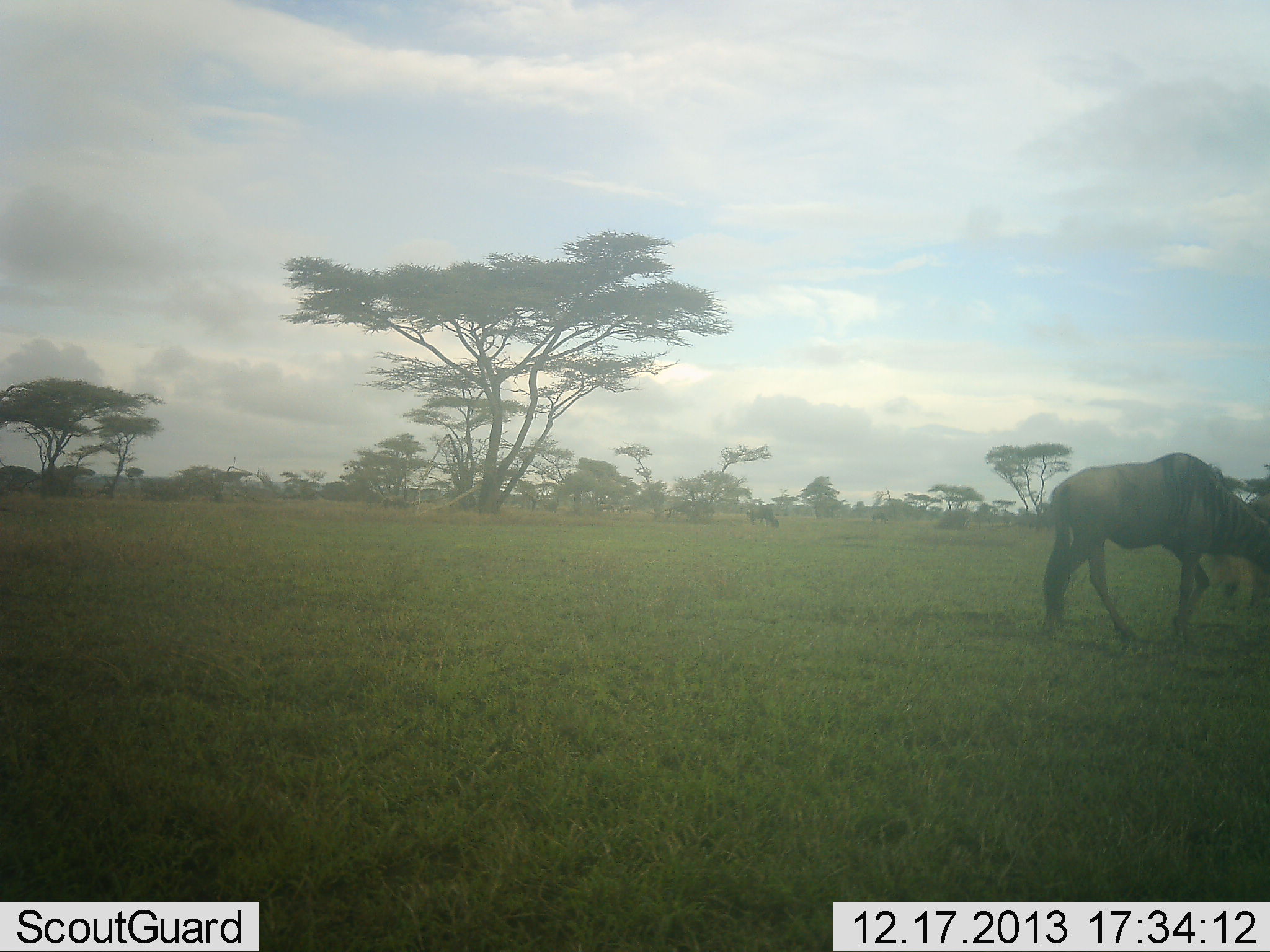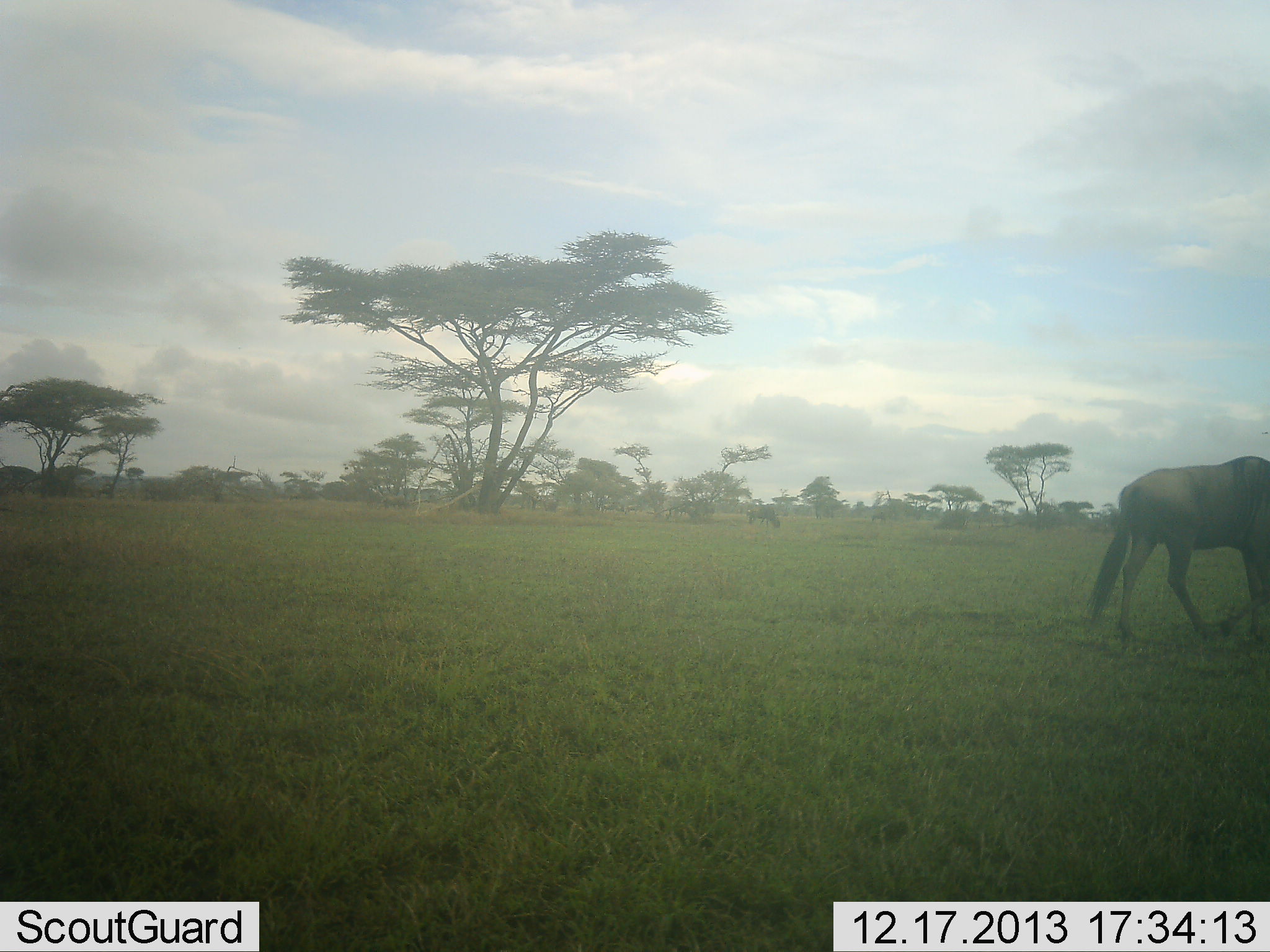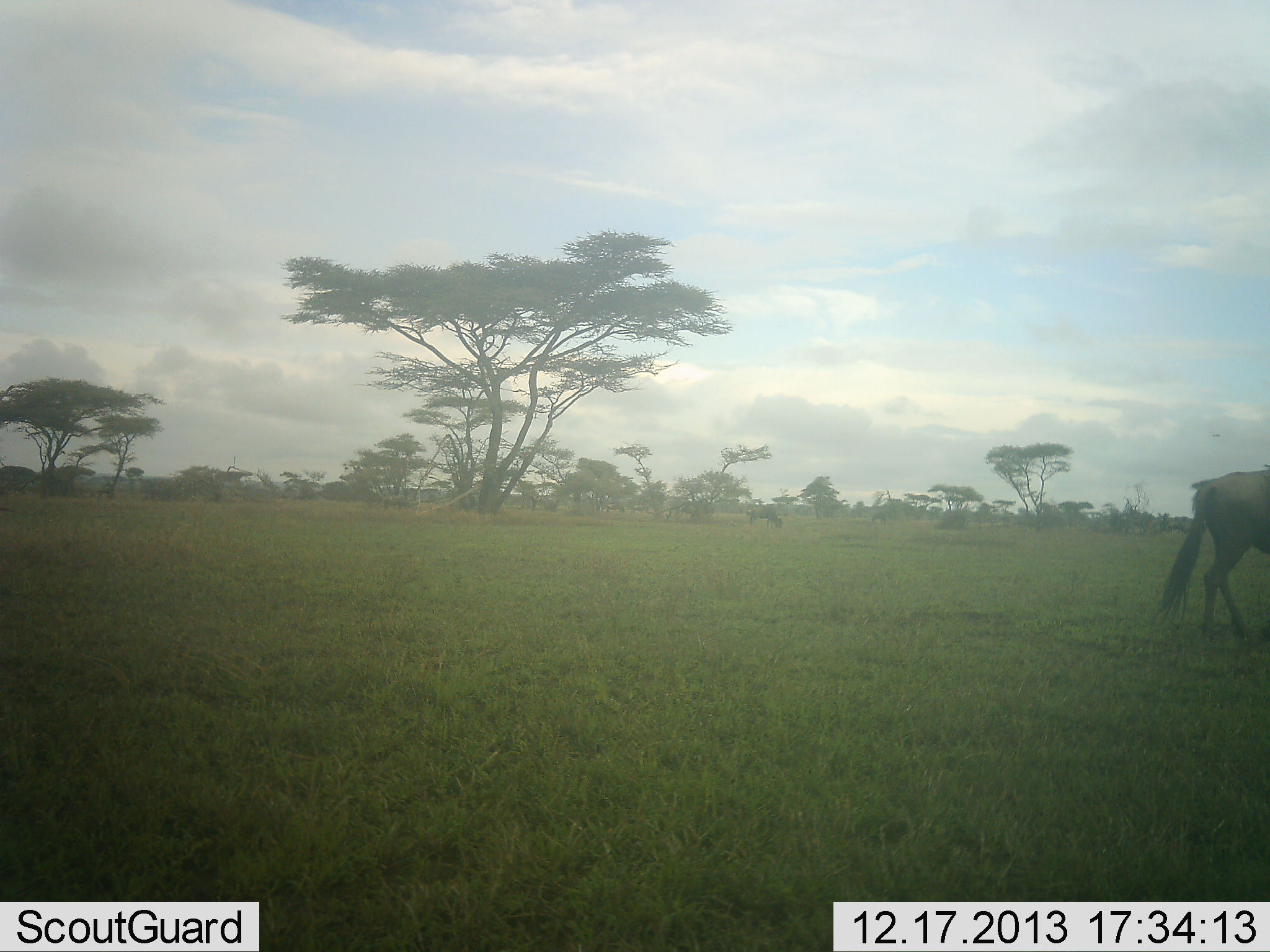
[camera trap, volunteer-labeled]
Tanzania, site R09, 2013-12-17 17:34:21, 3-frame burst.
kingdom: Animalia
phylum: Chordata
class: Mammalia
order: Artiodactyla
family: Bovidae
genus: Connochaetes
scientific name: Connochaetes taurinus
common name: blue wildebeest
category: wildebeest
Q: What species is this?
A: Wildebeest (blue wildebeest) (Connochaetes taurinus).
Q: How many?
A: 2.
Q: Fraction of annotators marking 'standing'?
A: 20%.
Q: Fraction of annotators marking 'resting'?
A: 0%.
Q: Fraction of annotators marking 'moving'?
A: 70%.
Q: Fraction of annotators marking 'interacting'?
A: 0%.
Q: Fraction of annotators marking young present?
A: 10%.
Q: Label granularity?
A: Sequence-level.